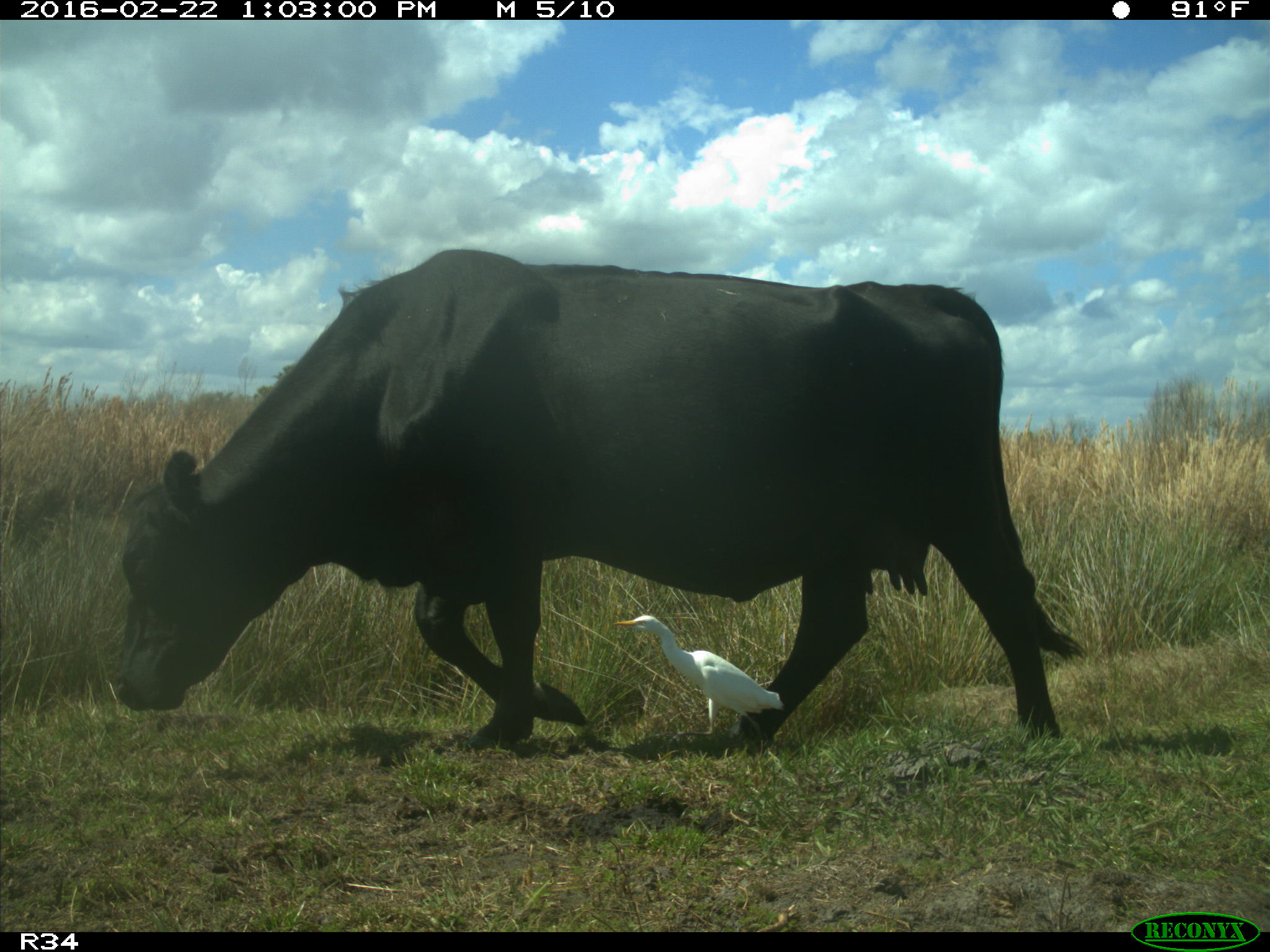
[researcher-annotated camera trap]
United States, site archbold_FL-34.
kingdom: Animalia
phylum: Chordata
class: Mammalia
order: Artiodactyla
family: Bovidae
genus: Bos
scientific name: Bos taurus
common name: domestic cow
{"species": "Bos taurus (domestic cow)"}